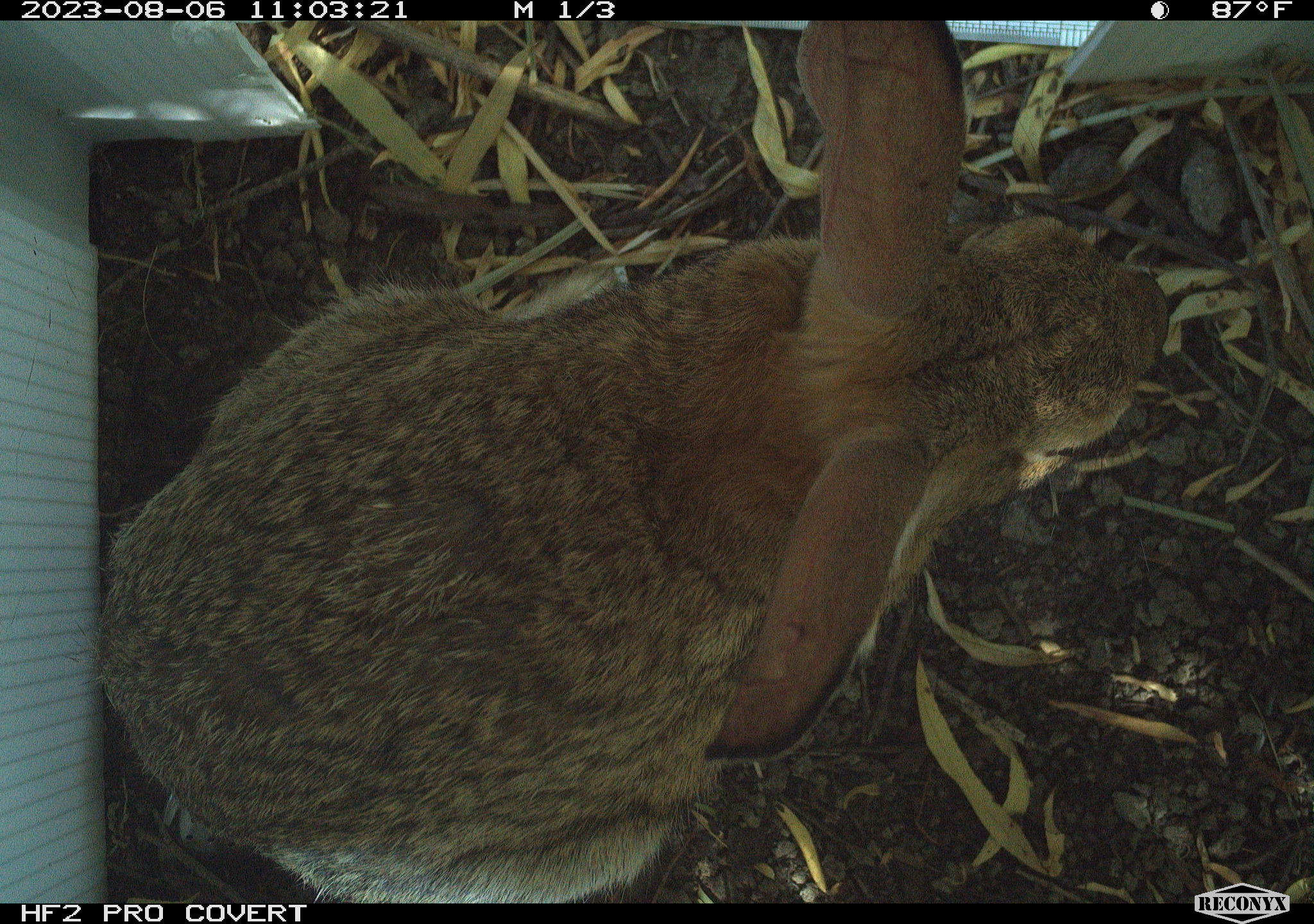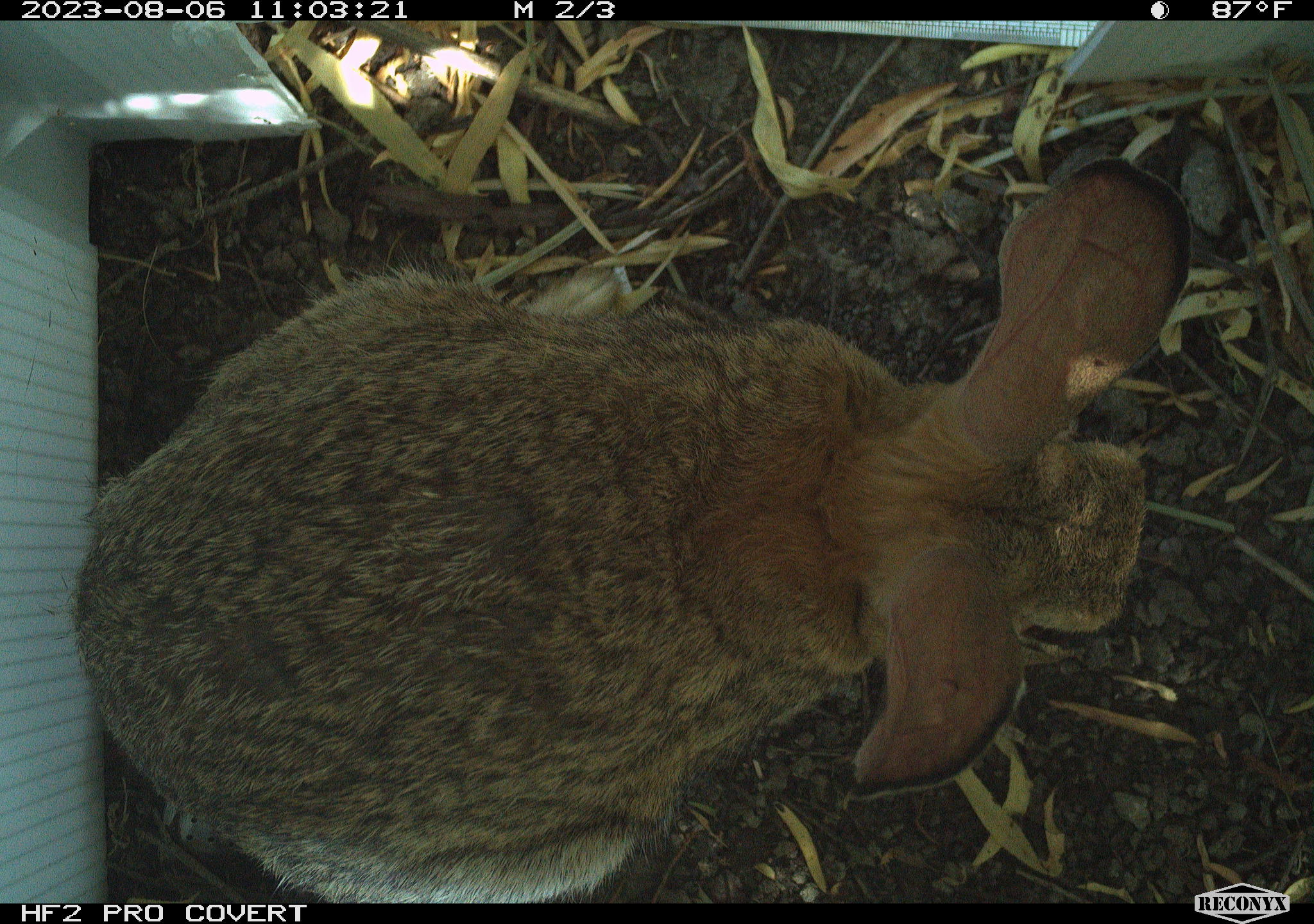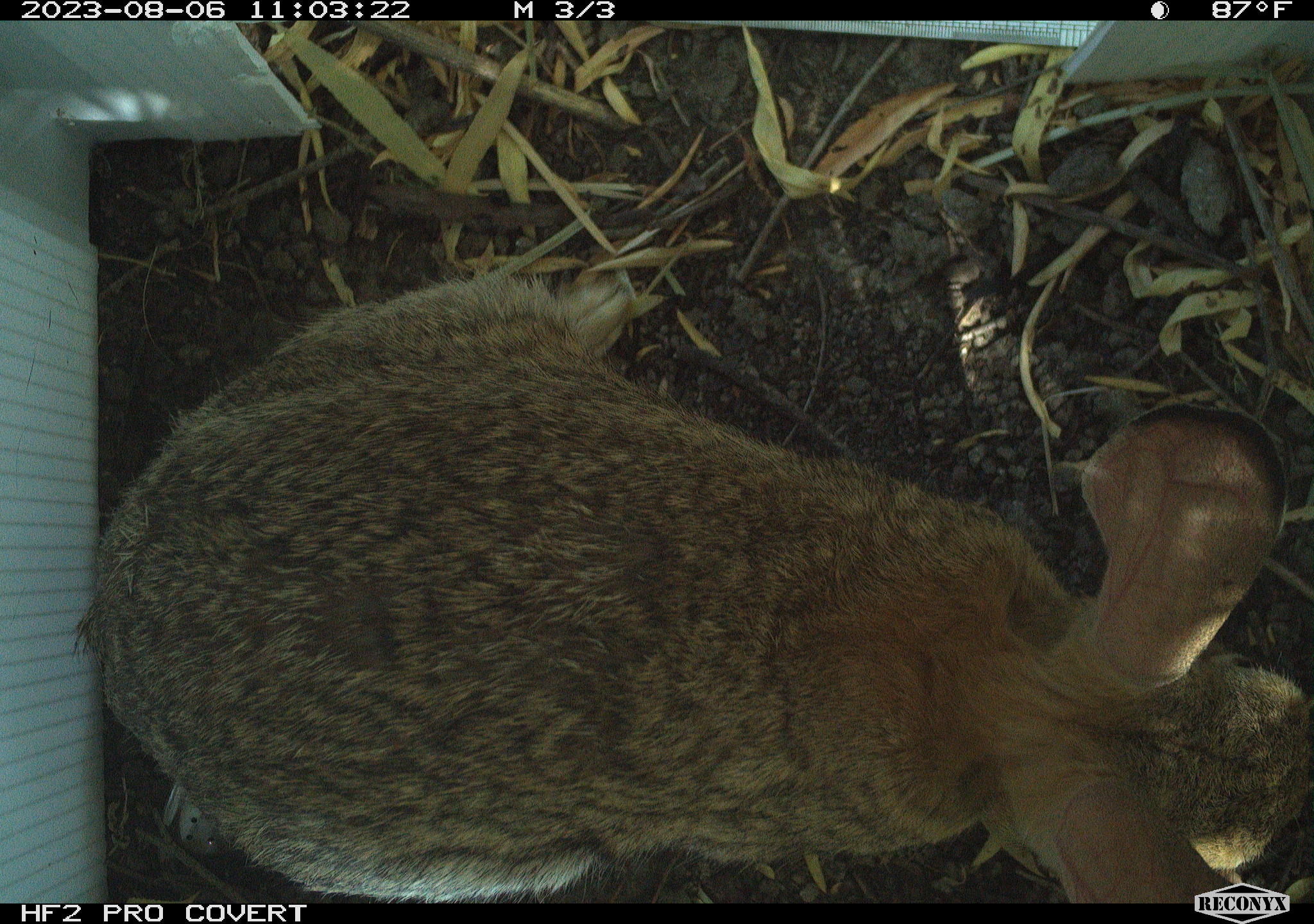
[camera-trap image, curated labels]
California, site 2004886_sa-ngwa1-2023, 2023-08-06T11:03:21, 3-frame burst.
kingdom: Animalia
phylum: Chordata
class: Mammalia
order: Lagomorpha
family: Leporidae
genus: Sylvilagus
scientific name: Sylvilagus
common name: cottontail rabbits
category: sylvilagus species